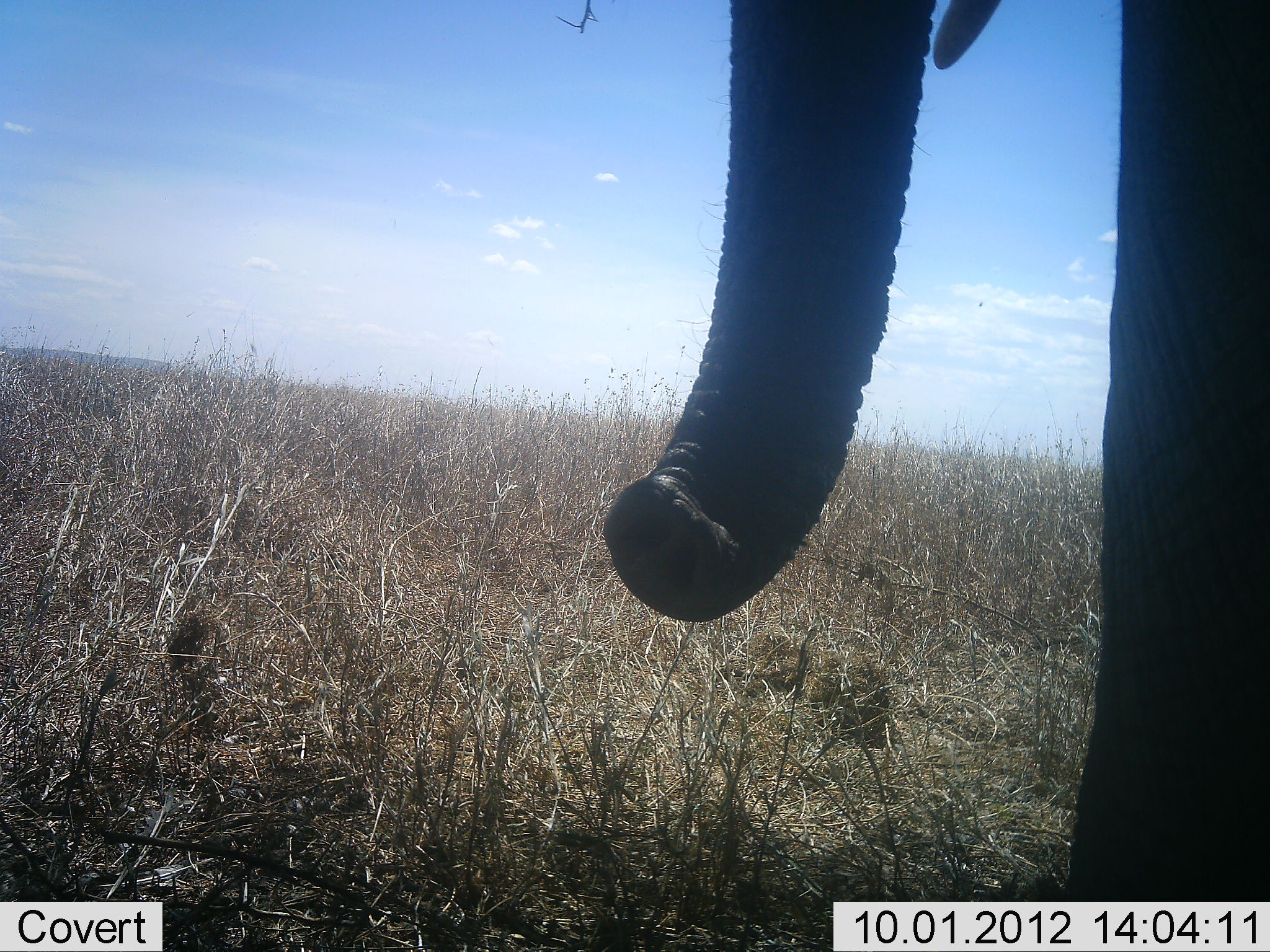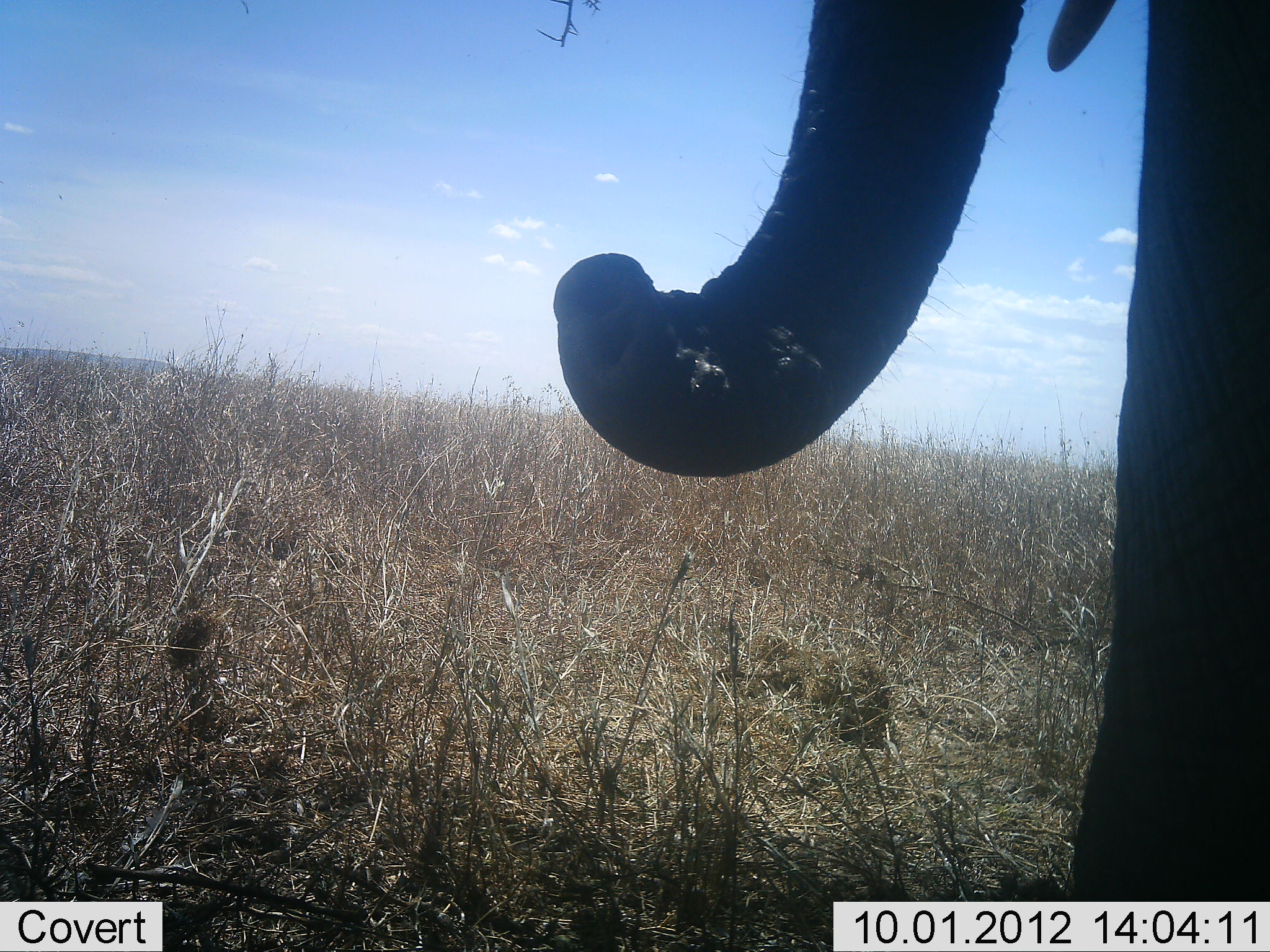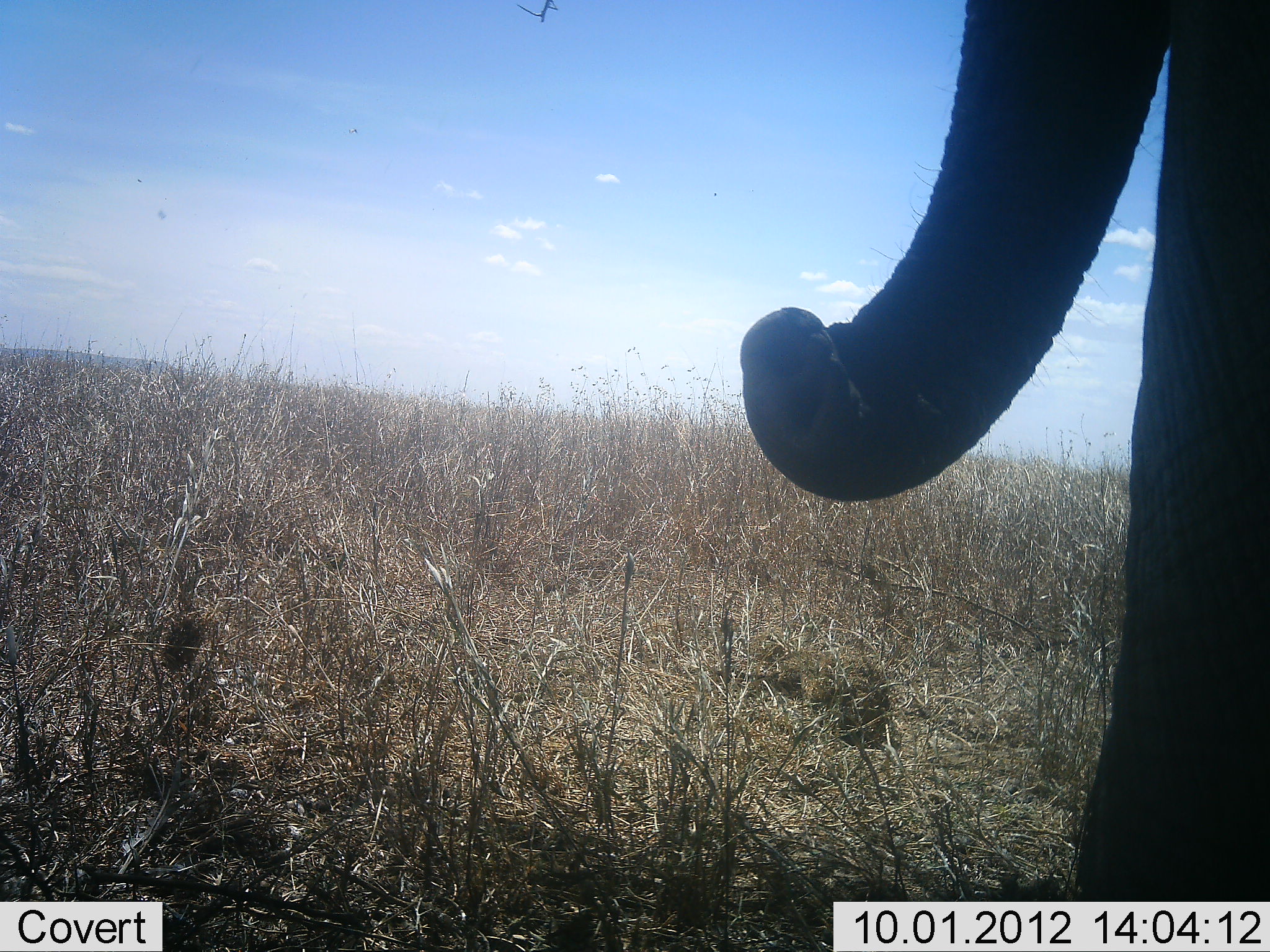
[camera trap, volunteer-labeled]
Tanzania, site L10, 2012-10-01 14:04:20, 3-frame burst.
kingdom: Animalia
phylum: Chordata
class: Mammalia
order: Proboscidea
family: Elephantidae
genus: Loxodonta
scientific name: Loxodonta africana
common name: african bush elephant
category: elephant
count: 1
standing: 70%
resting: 10%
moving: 0%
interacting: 10%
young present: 0%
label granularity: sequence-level